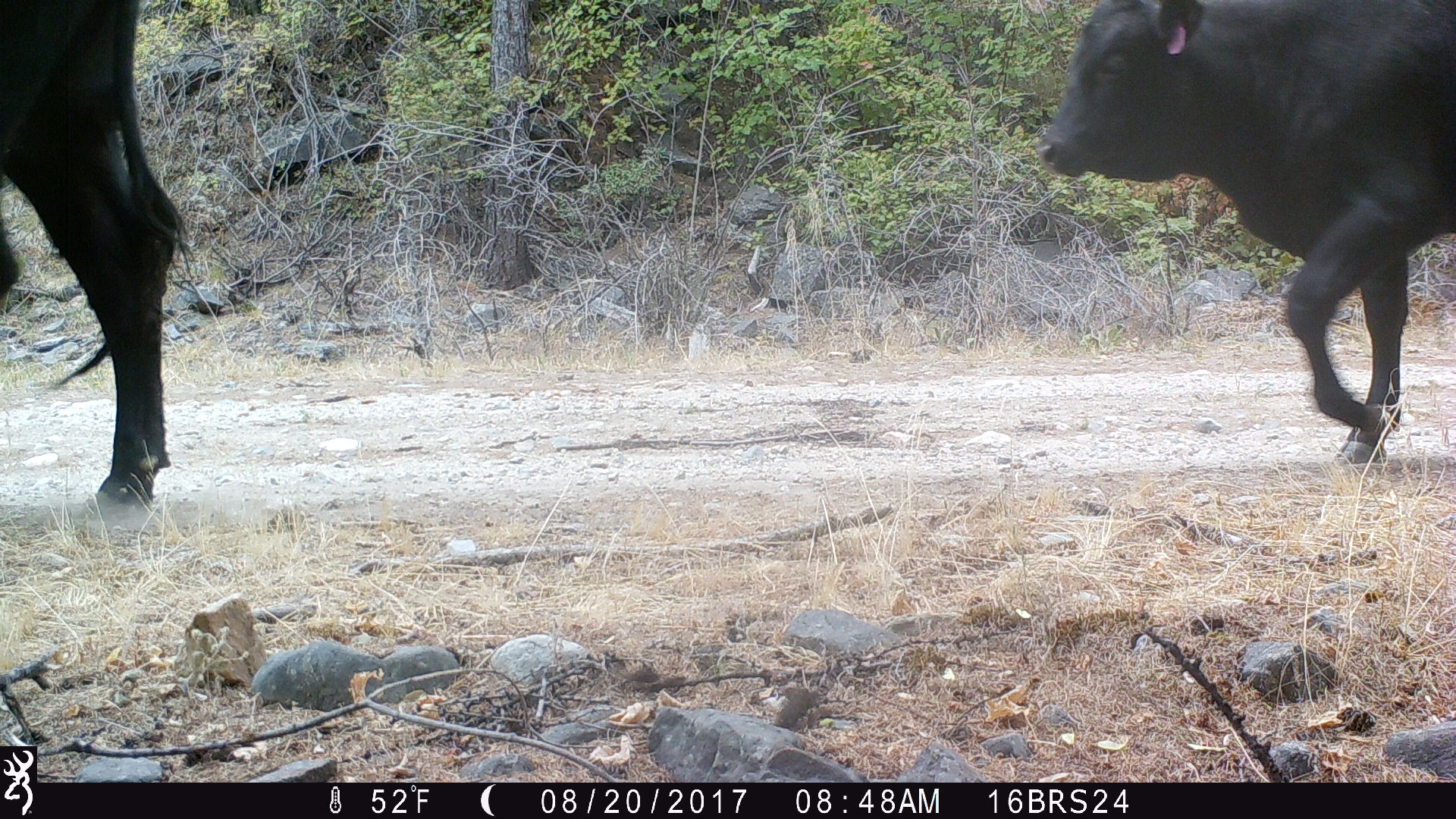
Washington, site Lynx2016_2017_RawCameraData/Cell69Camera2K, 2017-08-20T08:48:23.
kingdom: Animalia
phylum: Chordata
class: Mammalia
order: Artiodactyla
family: Bovidae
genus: Bos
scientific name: Bos taurus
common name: domestic cattle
Domestic cattle (Bos taurus). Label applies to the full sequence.